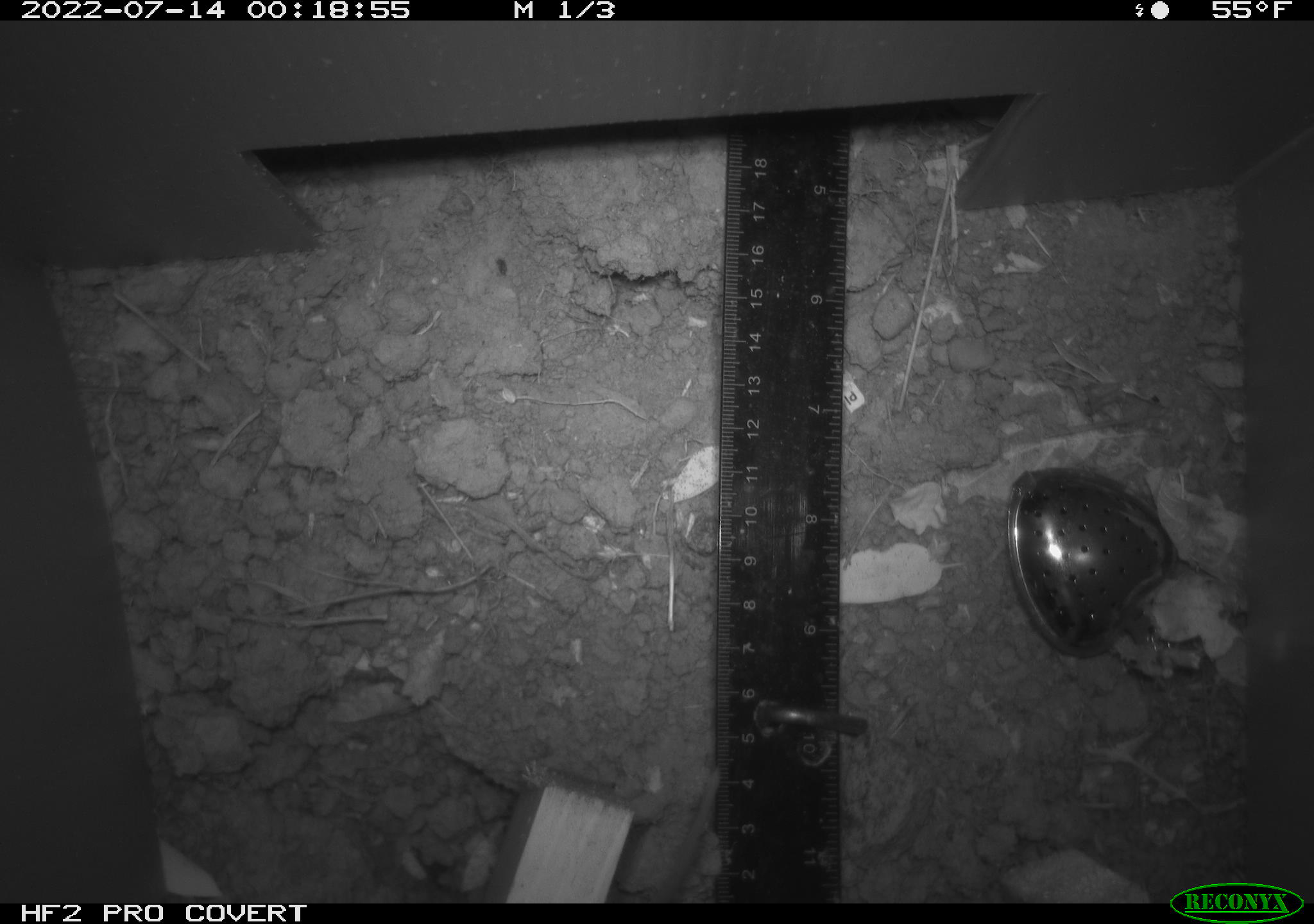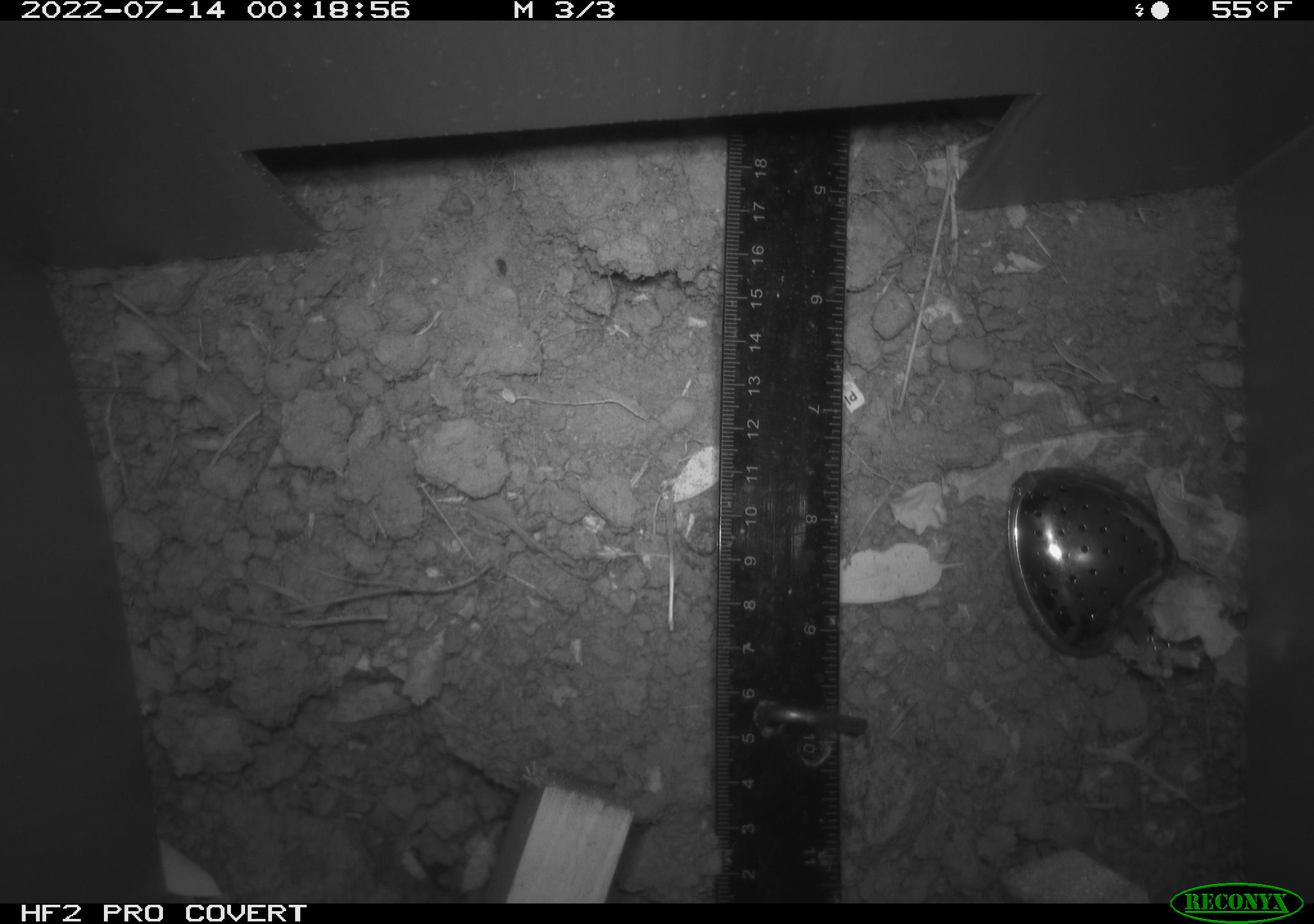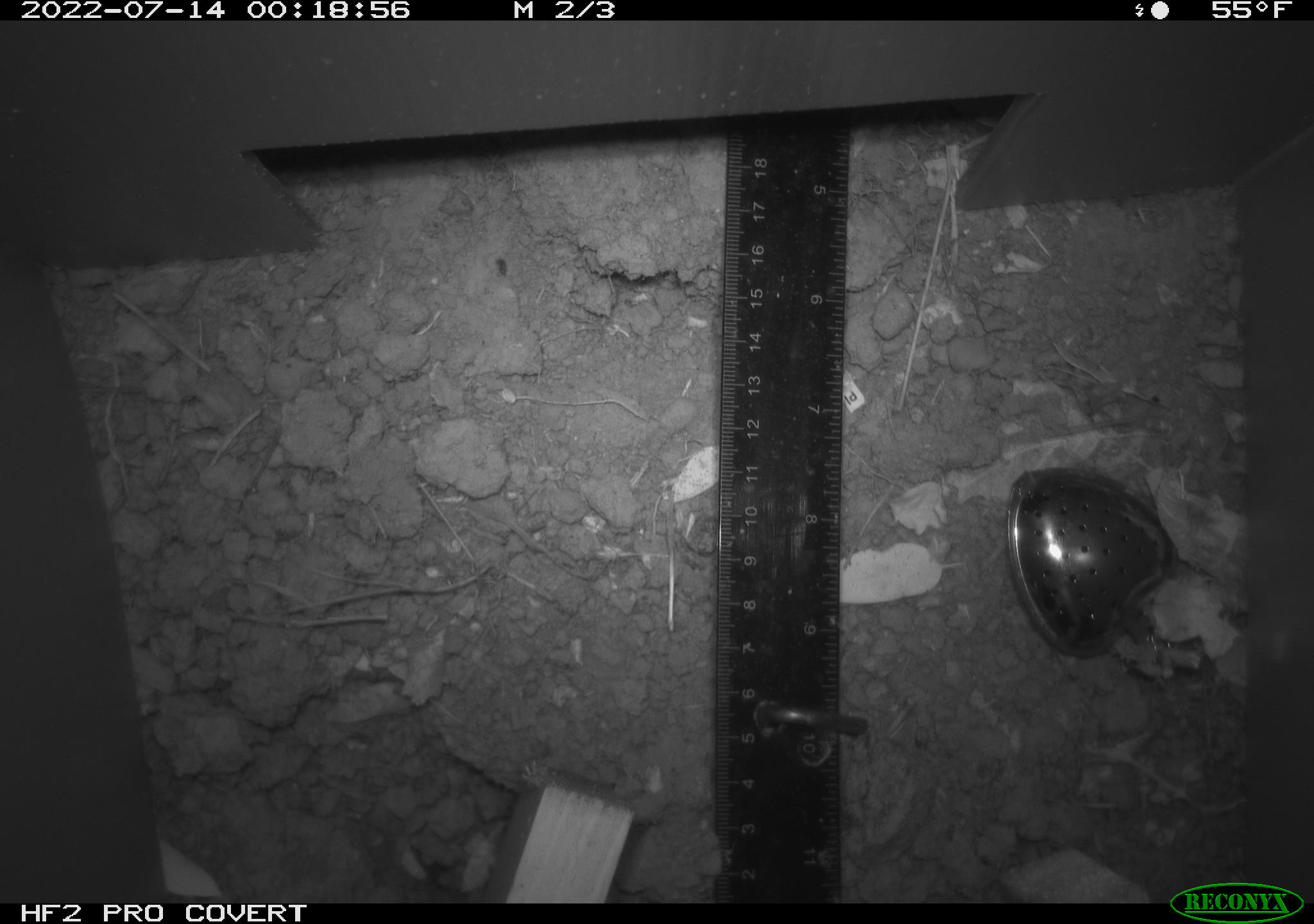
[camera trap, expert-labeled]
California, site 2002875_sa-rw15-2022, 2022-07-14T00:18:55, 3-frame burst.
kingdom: Animalia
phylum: Chordata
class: Mammalia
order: Rodentia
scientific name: Rodentia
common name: rodent